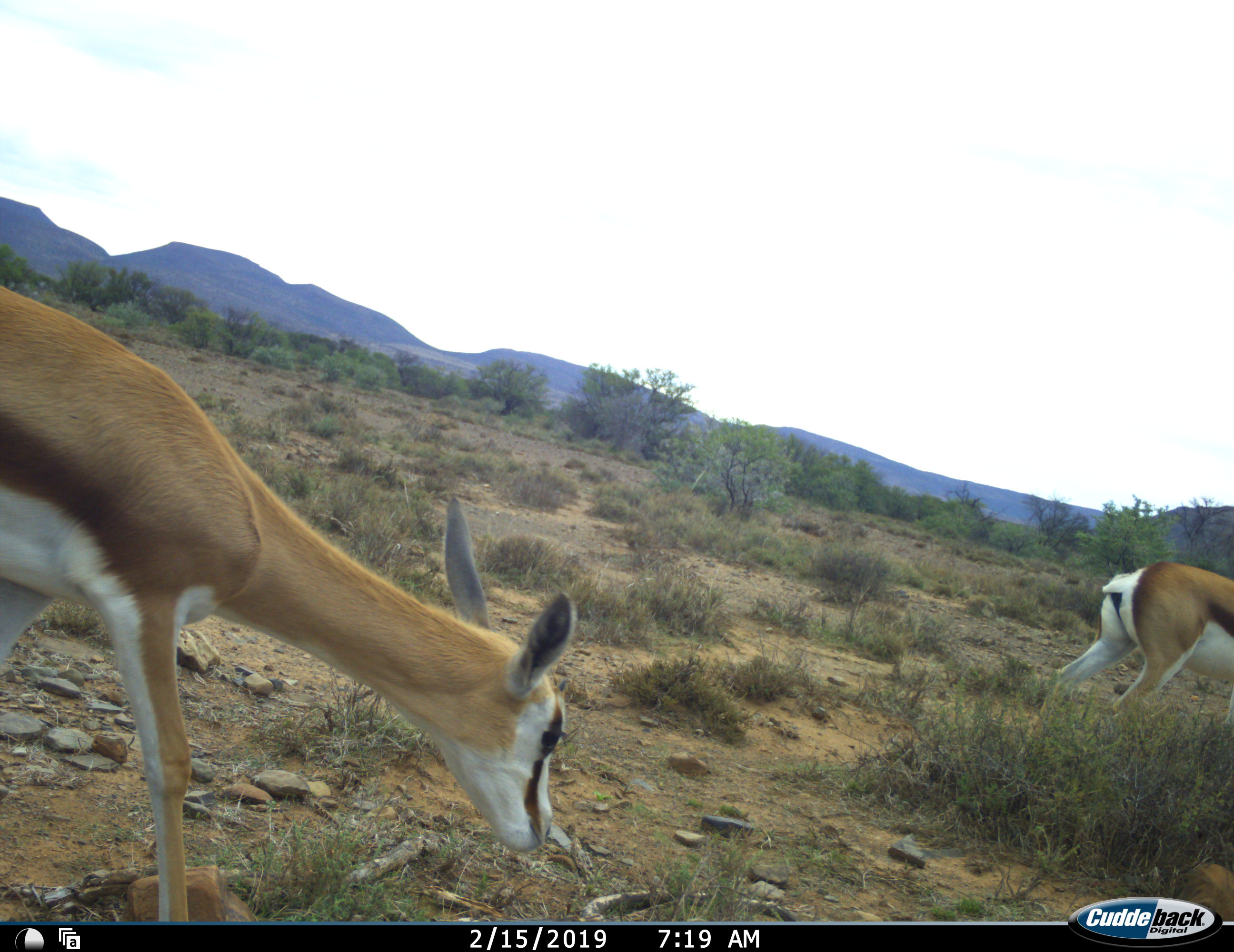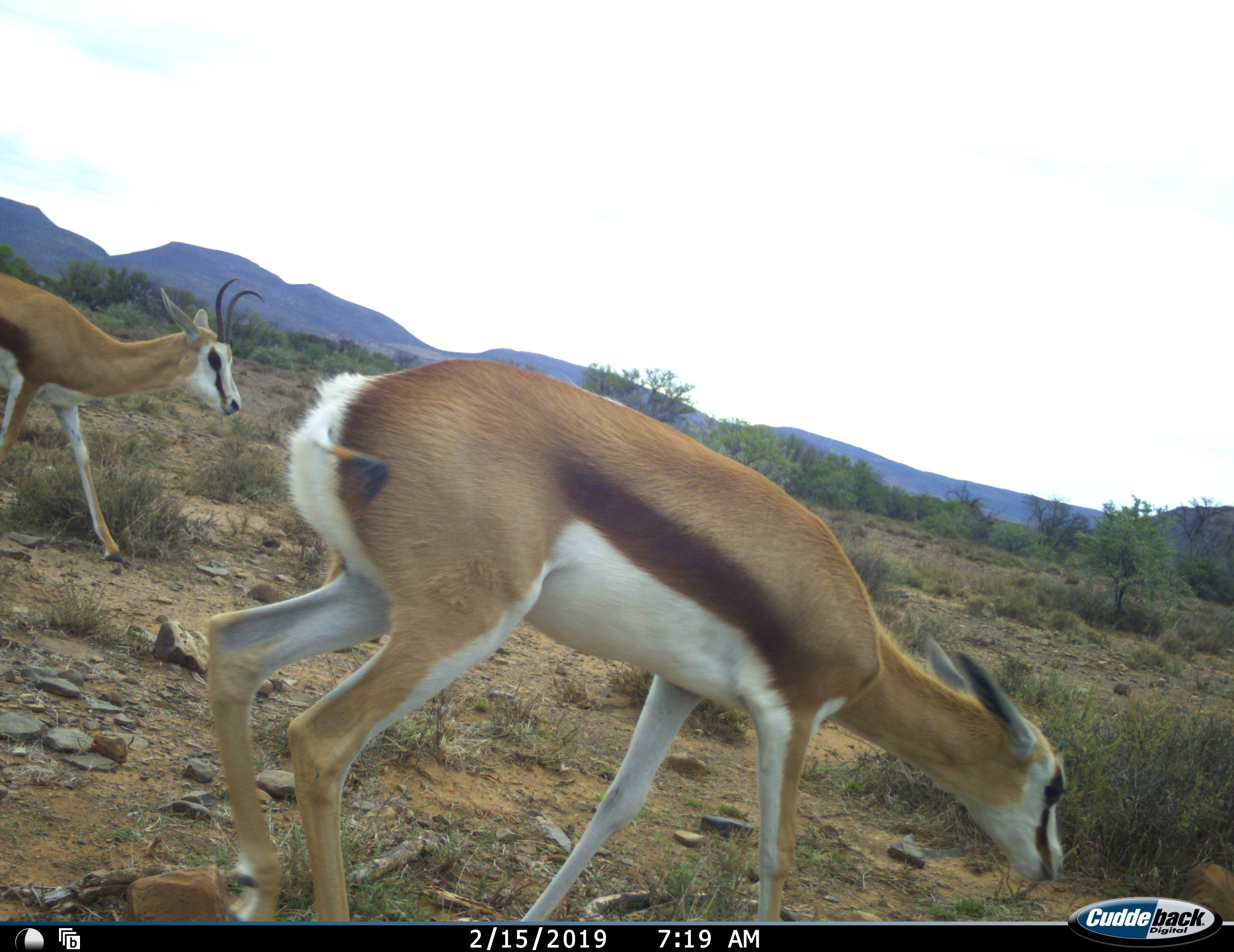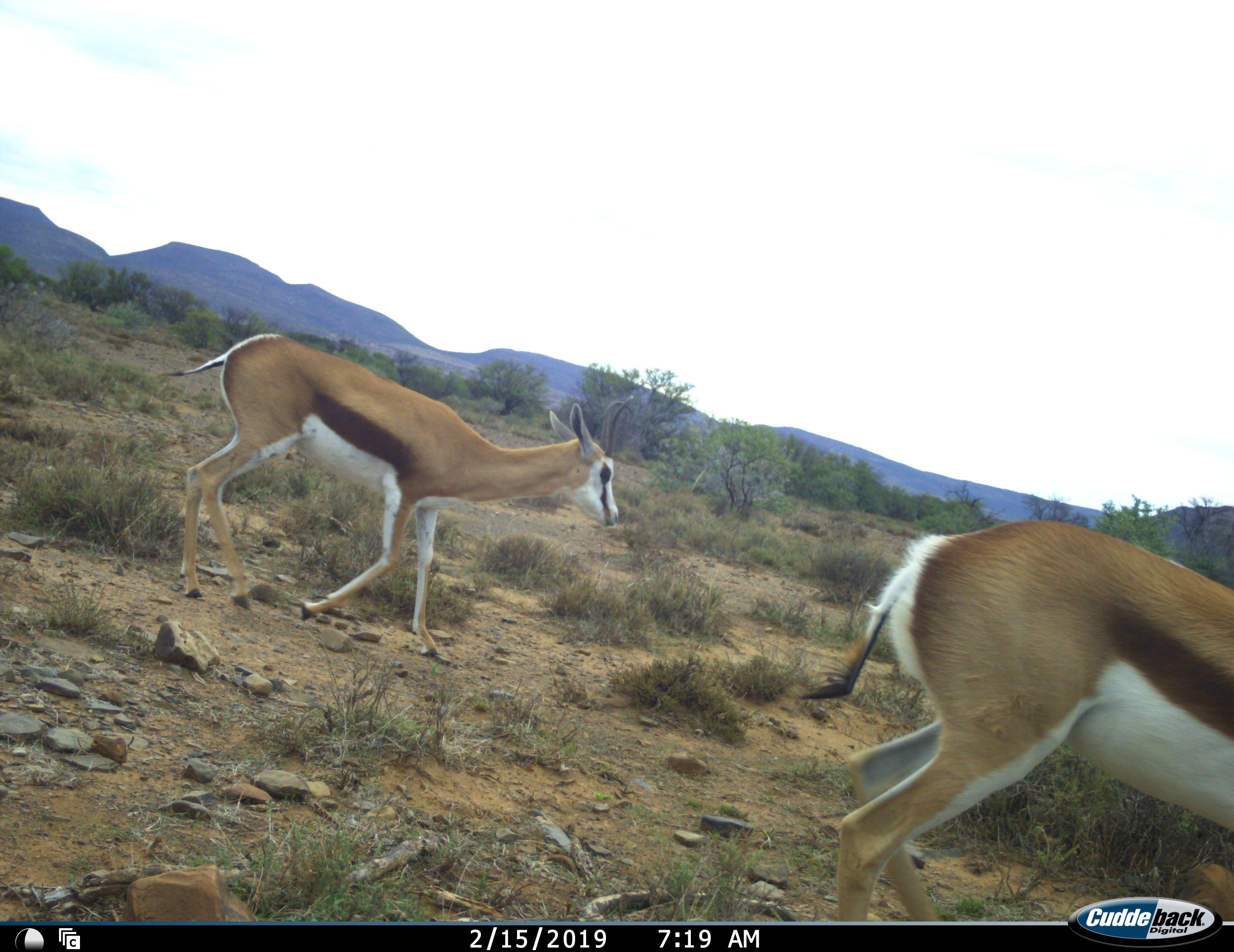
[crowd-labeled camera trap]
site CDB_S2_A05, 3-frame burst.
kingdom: Animalia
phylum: Chordata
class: Mammalia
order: Artiodactyla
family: Bovidae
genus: Antidorcas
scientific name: Antidorcas marsupialis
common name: springbok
Springbok (Antidorcas marsupialis), count 3. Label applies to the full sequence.